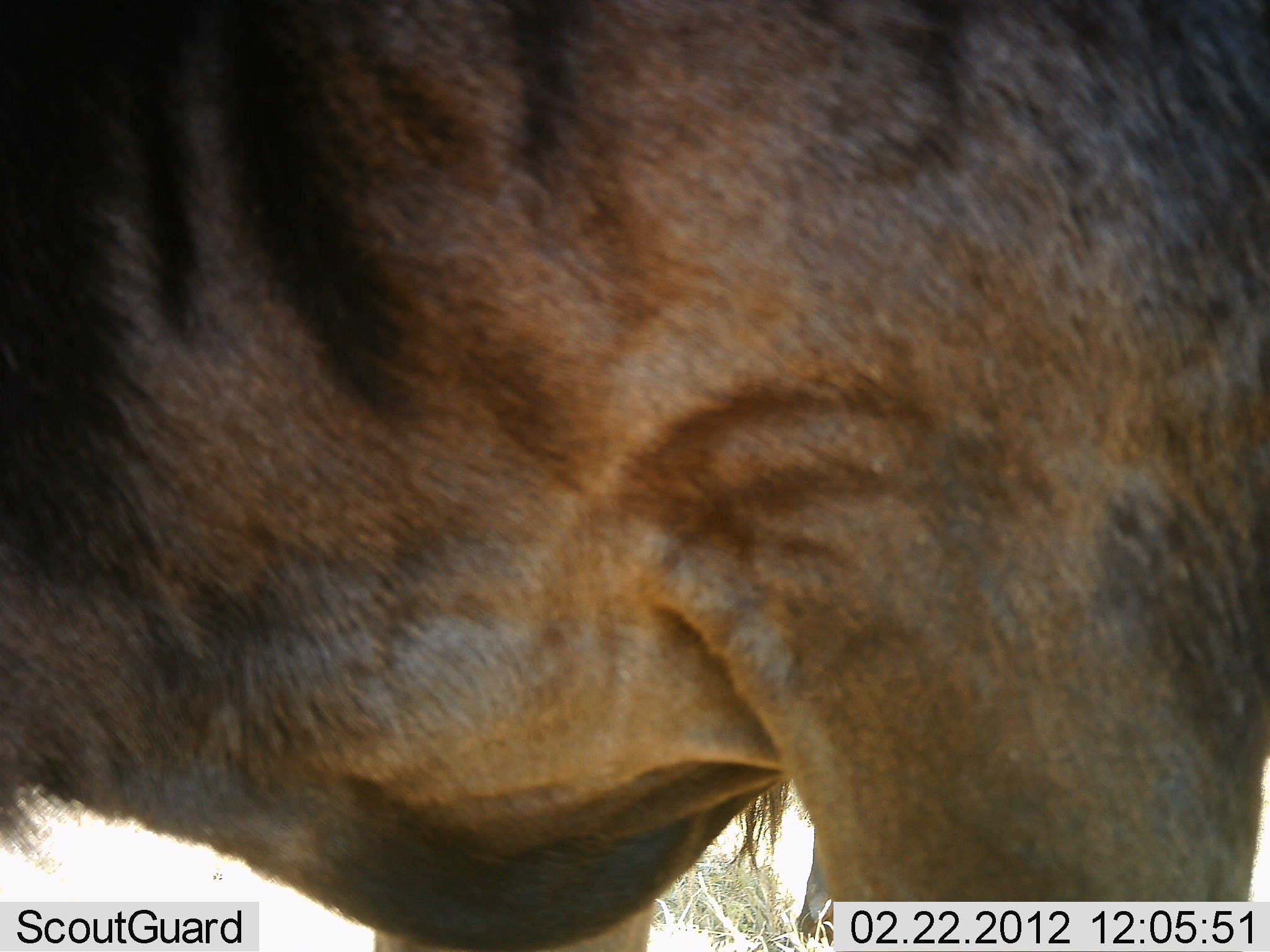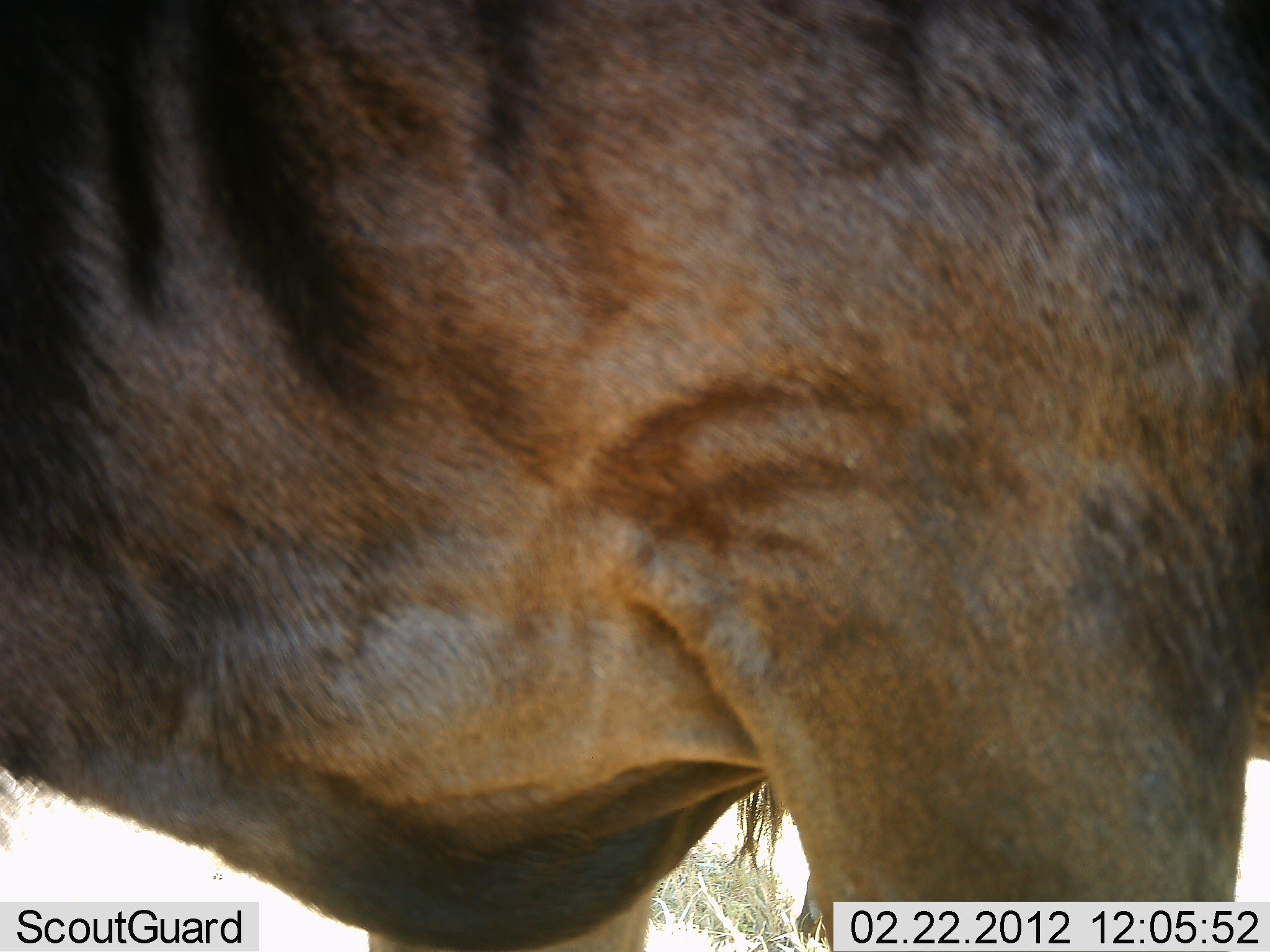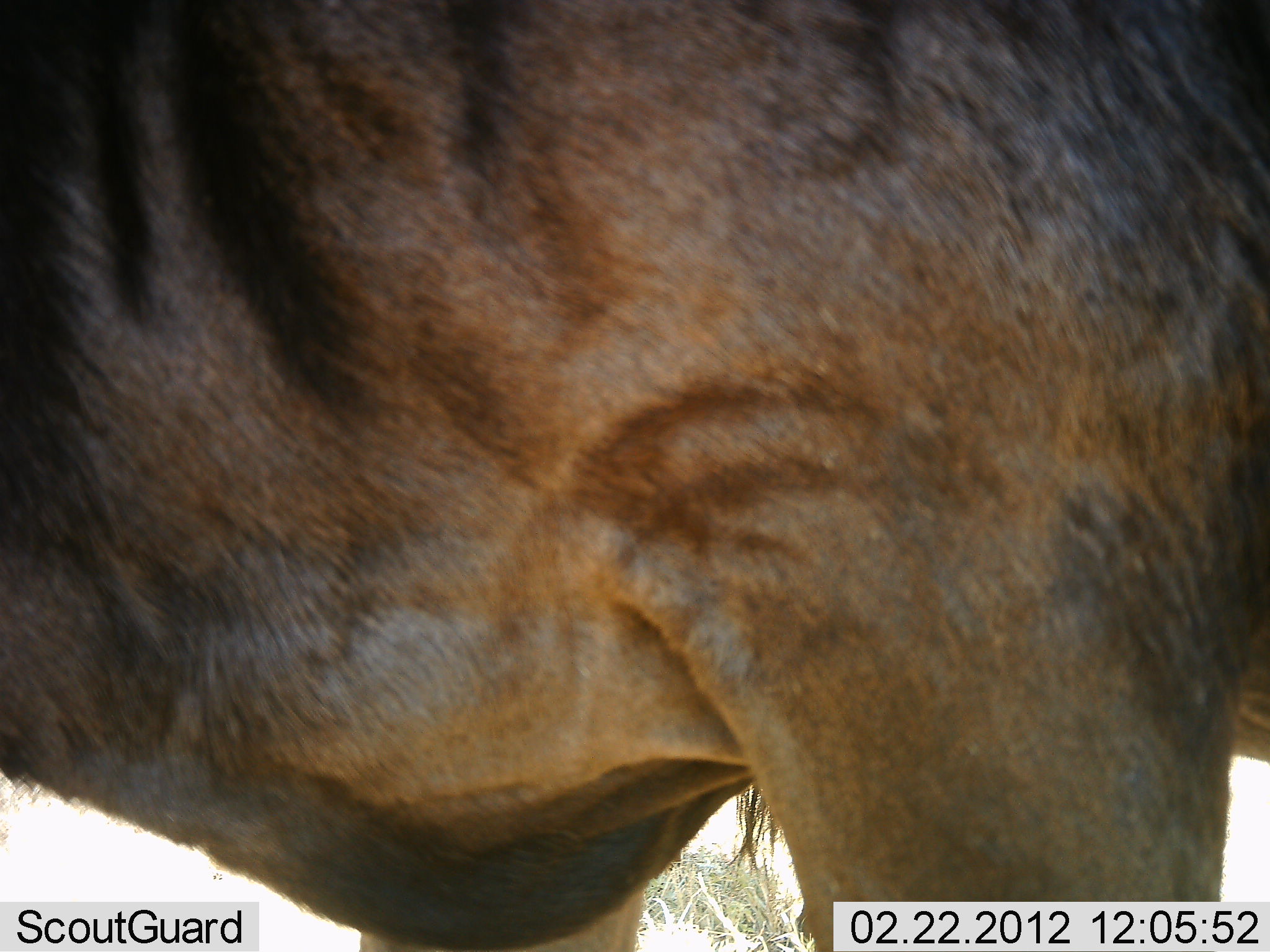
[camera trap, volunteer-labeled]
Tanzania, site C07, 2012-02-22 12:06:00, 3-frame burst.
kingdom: Animalia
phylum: Chordata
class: Mammalia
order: Artiodactyla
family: Bovidae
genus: Connochaetes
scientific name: Connochaetes taurinus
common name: blue wildebeest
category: wildebeest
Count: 1.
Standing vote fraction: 96%.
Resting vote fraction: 0%.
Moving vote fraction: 4%.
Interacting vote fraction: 0%.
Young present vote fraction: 0%.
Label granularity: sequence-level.